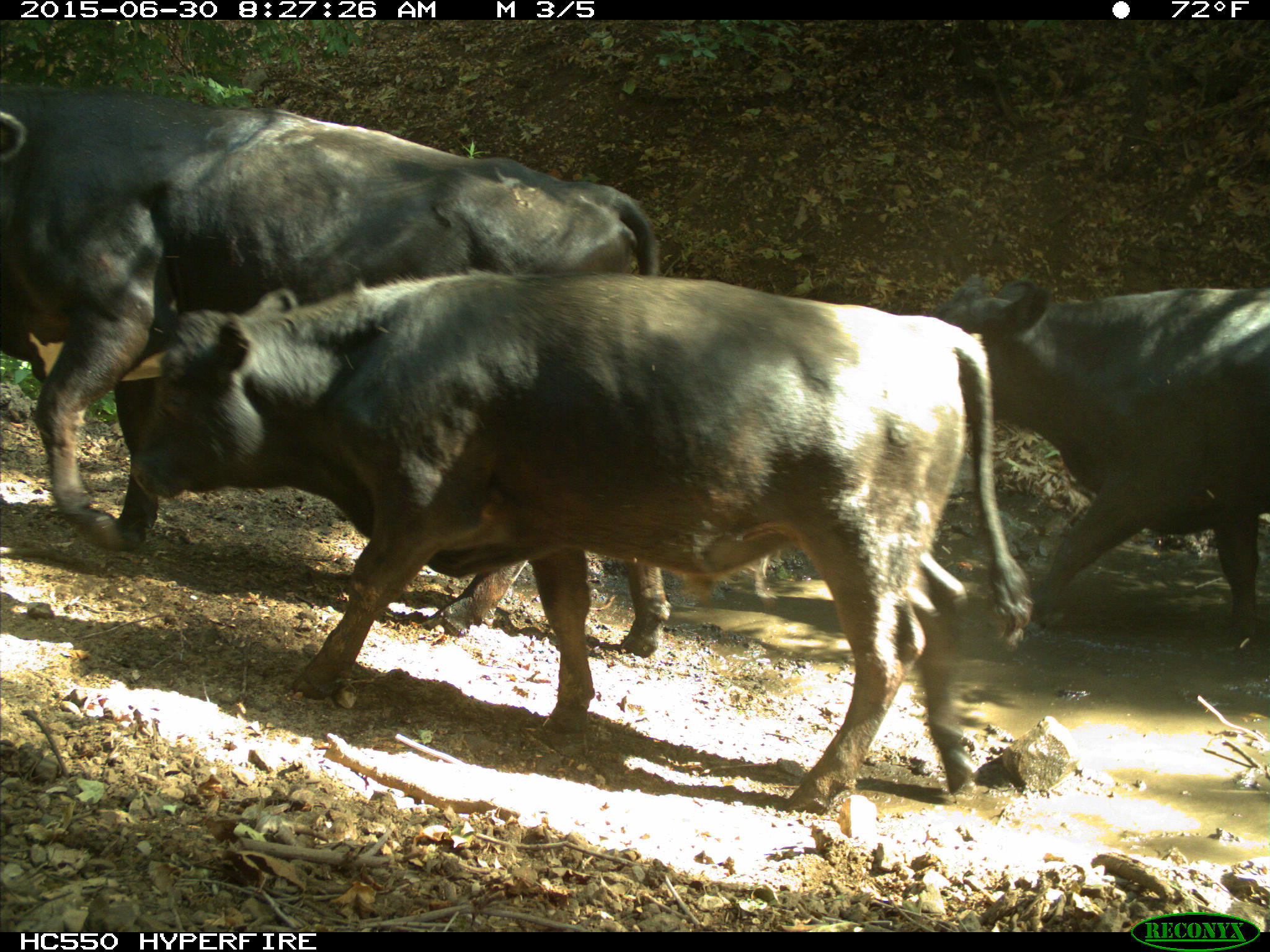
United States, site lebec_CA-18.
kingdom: Animalia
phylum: Chordata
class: Mammalia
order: Artiodactyla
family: Bovidae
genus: Bos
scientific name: Bos taurus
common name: domestic cow